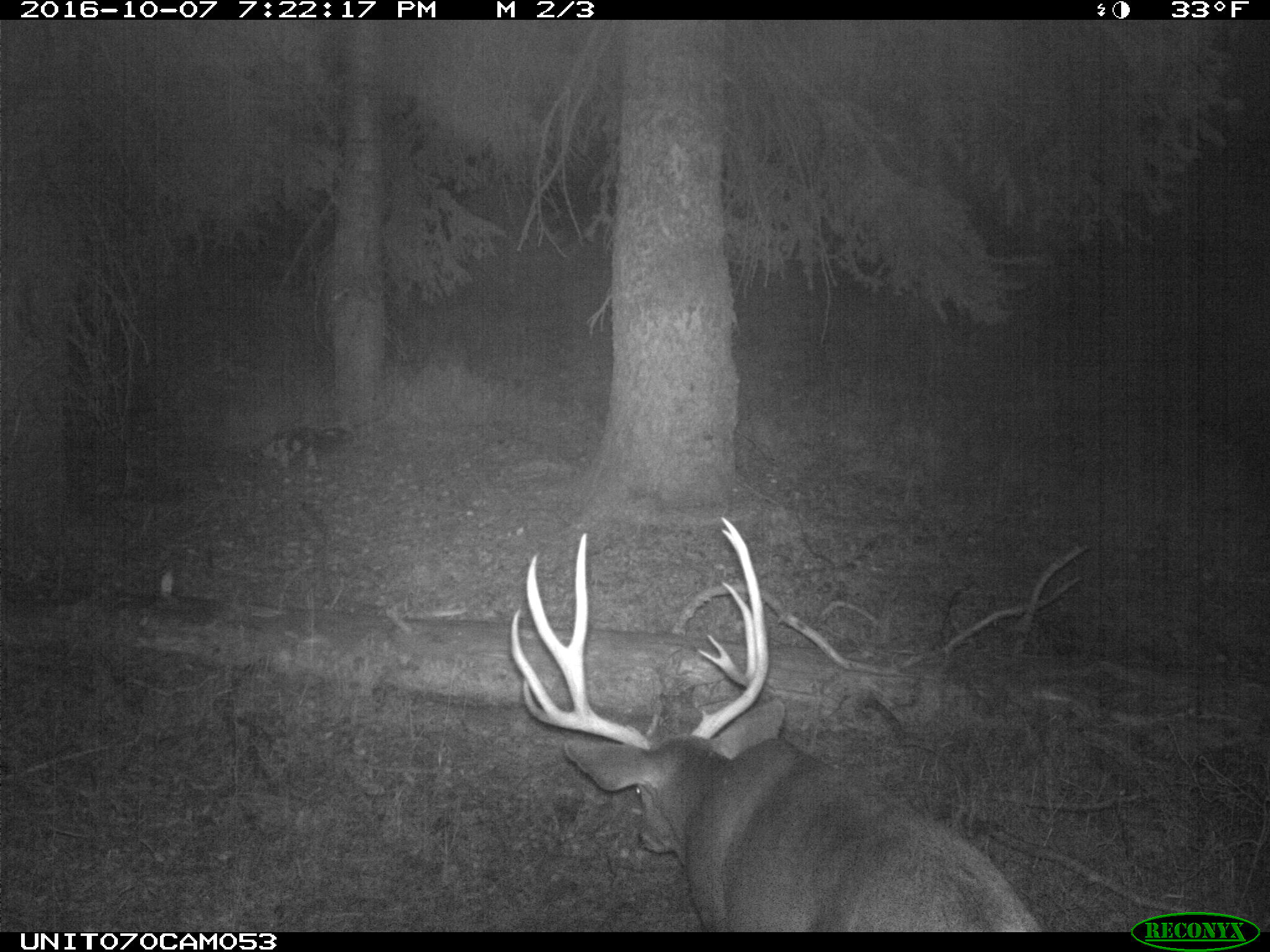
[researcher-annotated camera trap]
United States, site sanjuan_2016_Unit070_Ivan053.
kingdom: Animalia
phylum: Chordata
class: Mammalia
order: Artiodactyla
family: Cervidae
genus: Odocoileus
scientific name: Odocoileus hemionus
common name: mule deer